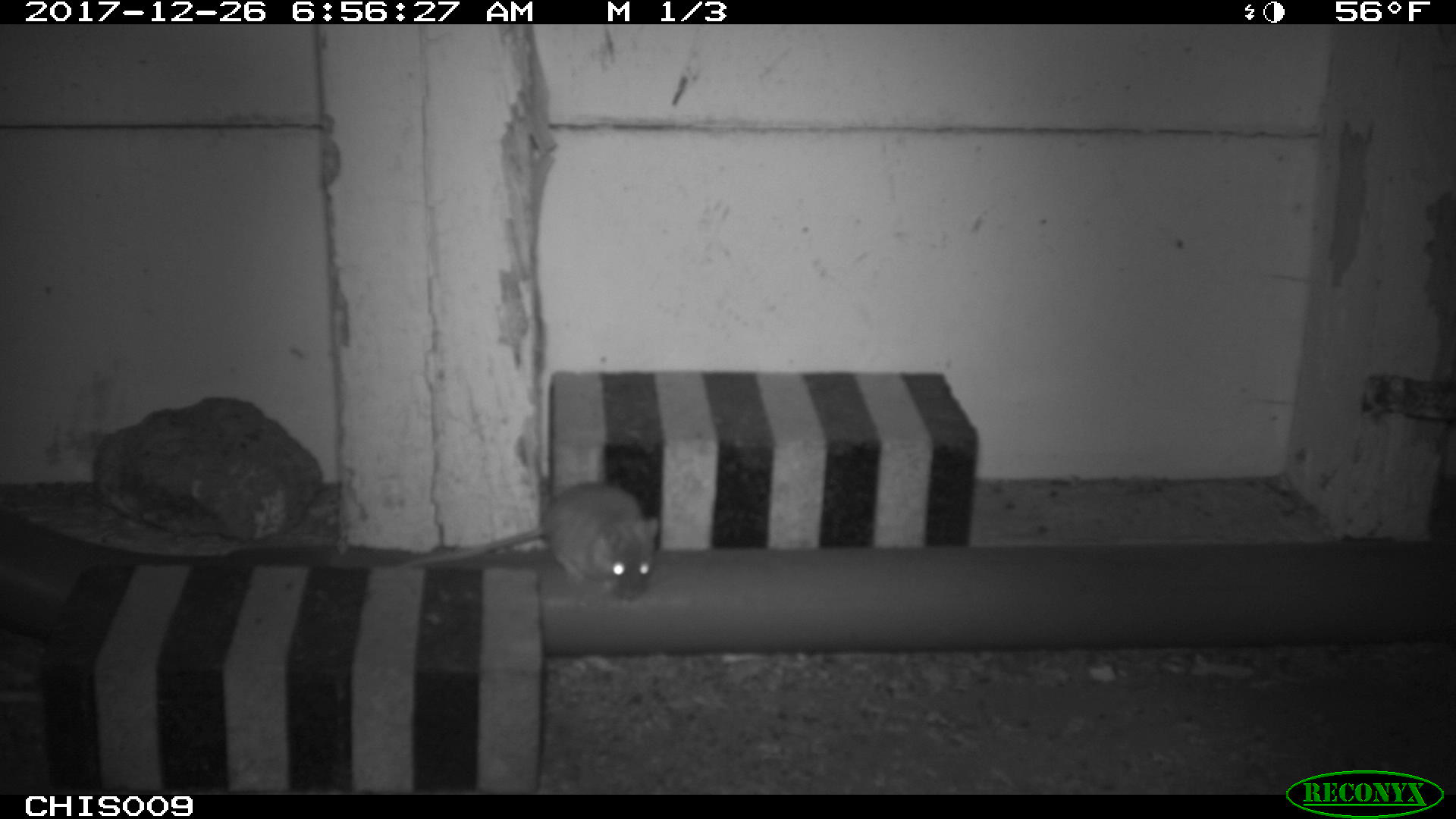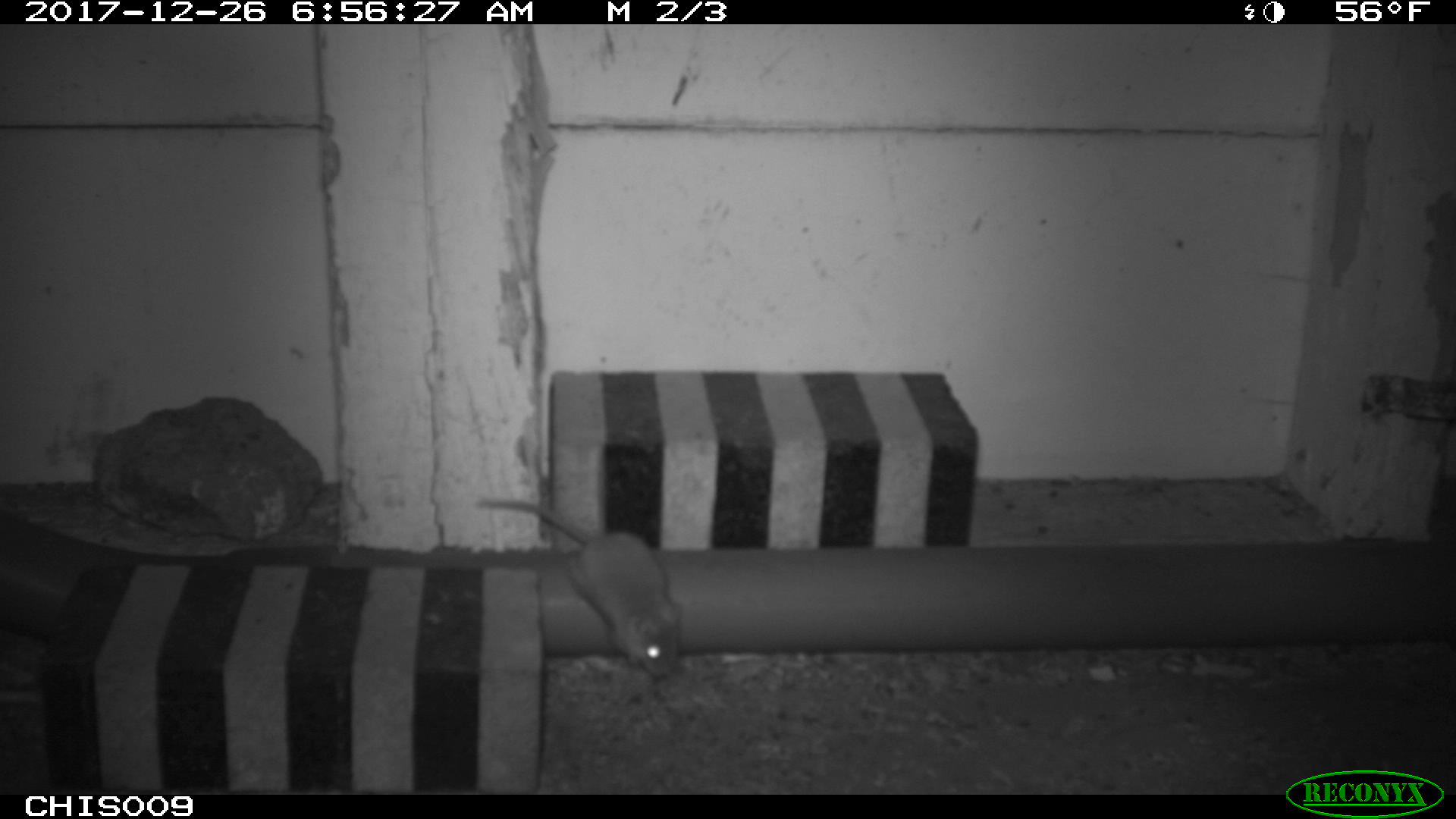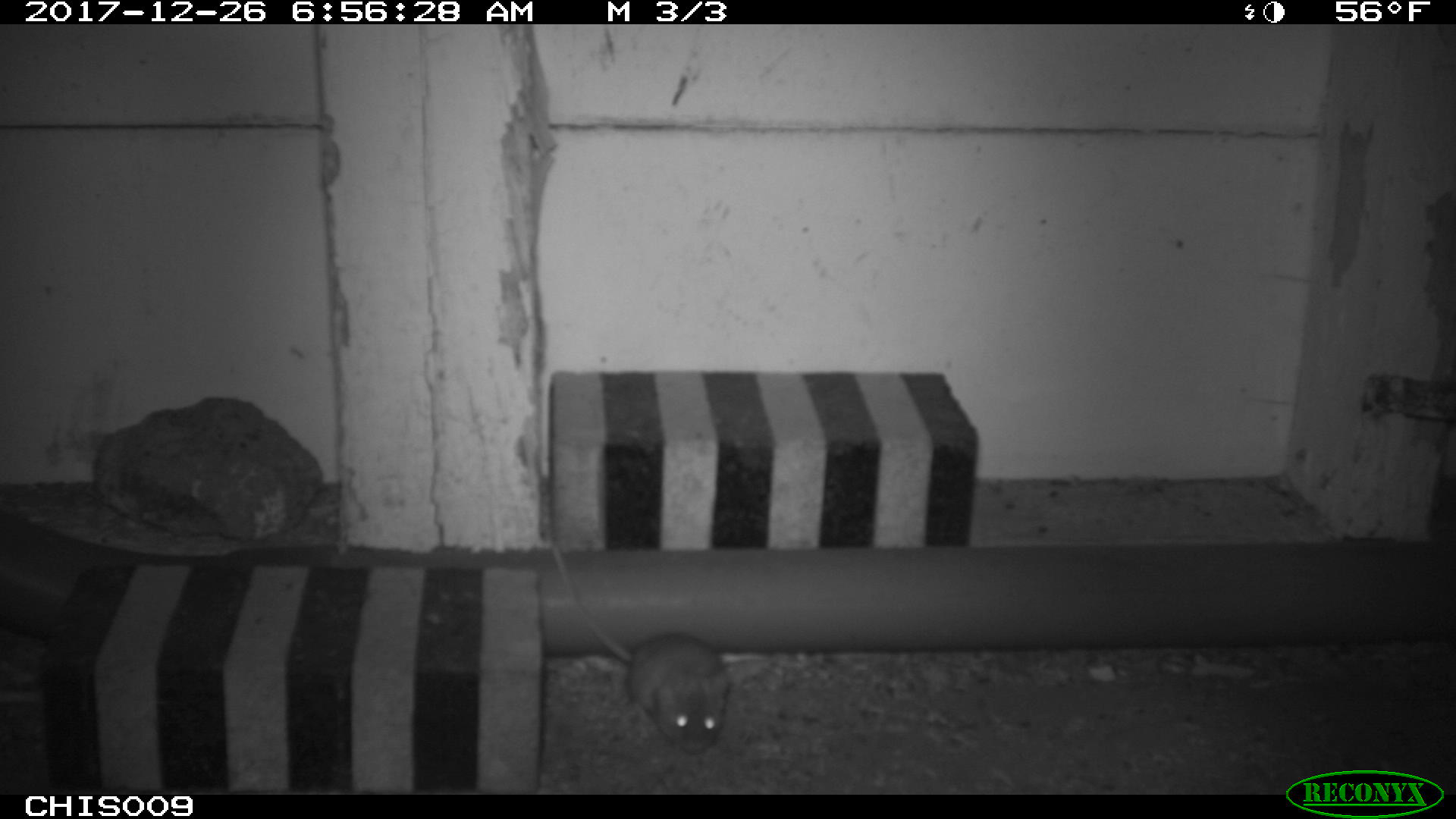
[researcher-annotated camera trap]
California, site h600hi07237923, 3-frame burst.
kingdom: Animalia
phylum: Chordata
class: Mammalia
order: Rodentia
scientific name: Rodentia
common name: rodent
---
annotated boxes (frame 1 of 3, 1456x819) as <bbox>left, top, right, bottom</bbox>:
rodent: <bbox>391, 482, 659, 601</bbox>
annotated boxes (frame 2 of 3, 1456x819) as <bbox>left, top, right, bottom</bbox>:
rodent: <bbox>475, 497, 685, 678</bbox>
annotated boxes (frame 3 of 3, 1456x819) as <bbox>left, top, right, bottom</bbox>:
rodent: <bbox>551, 542, 729, 754</bbox>